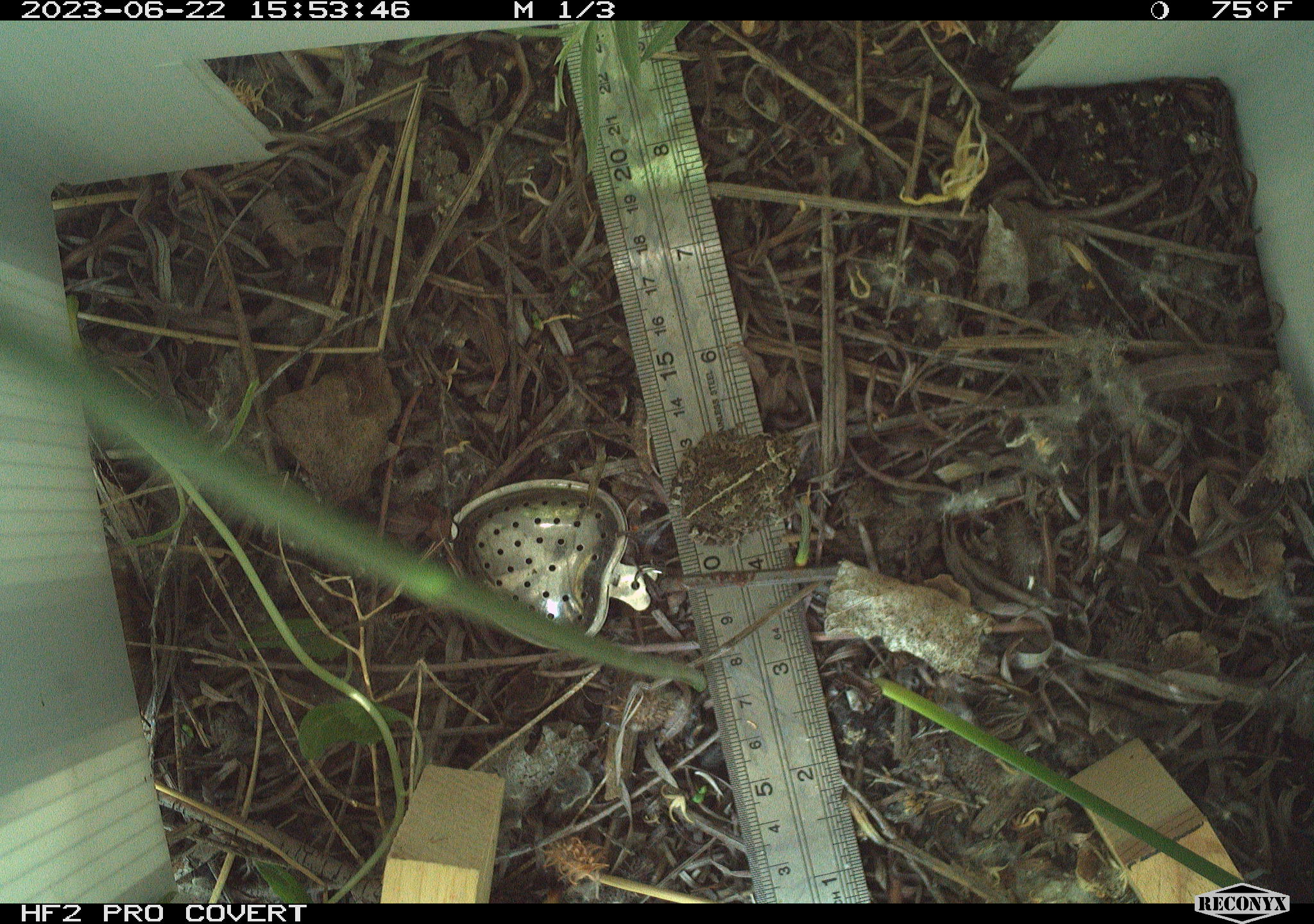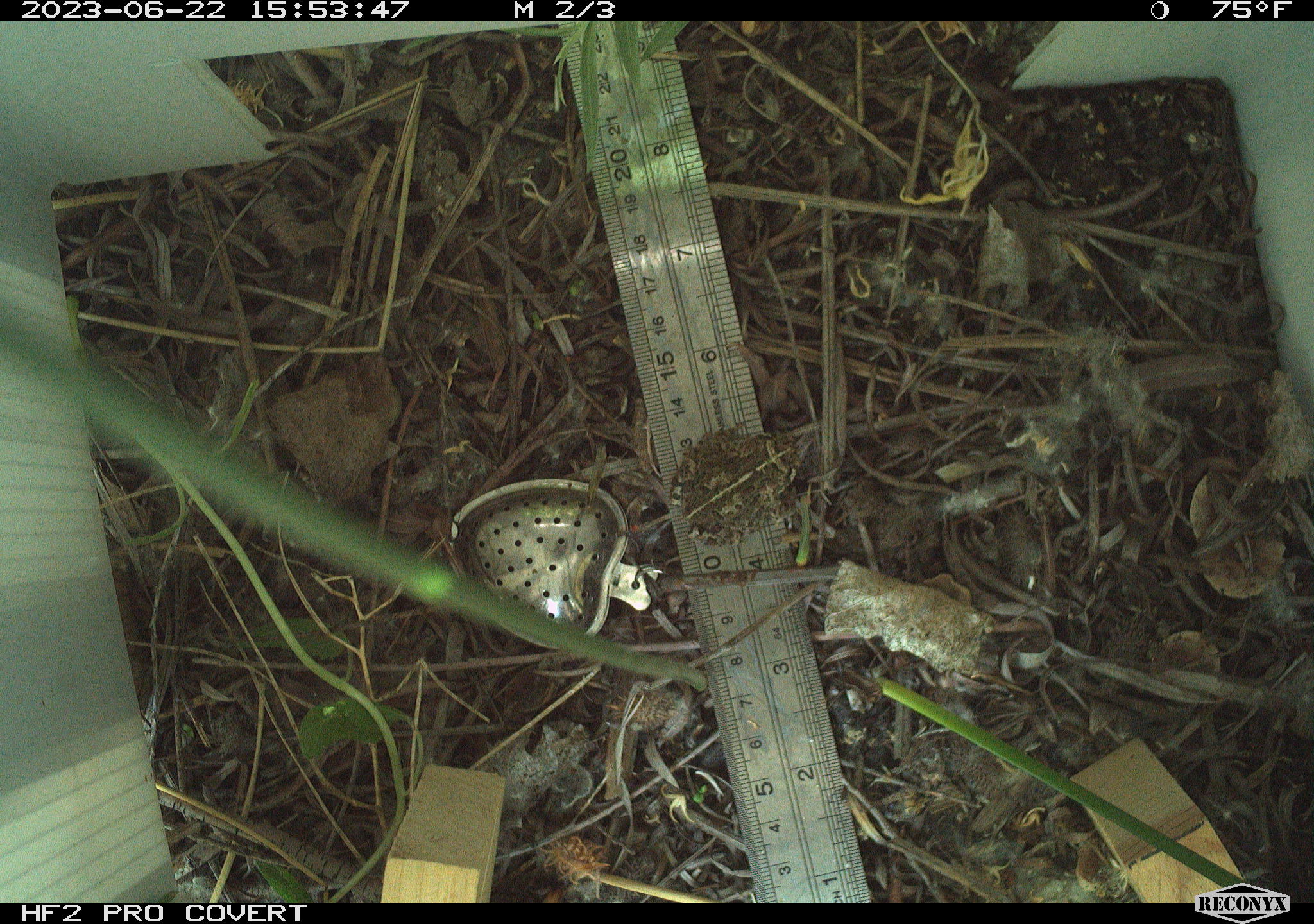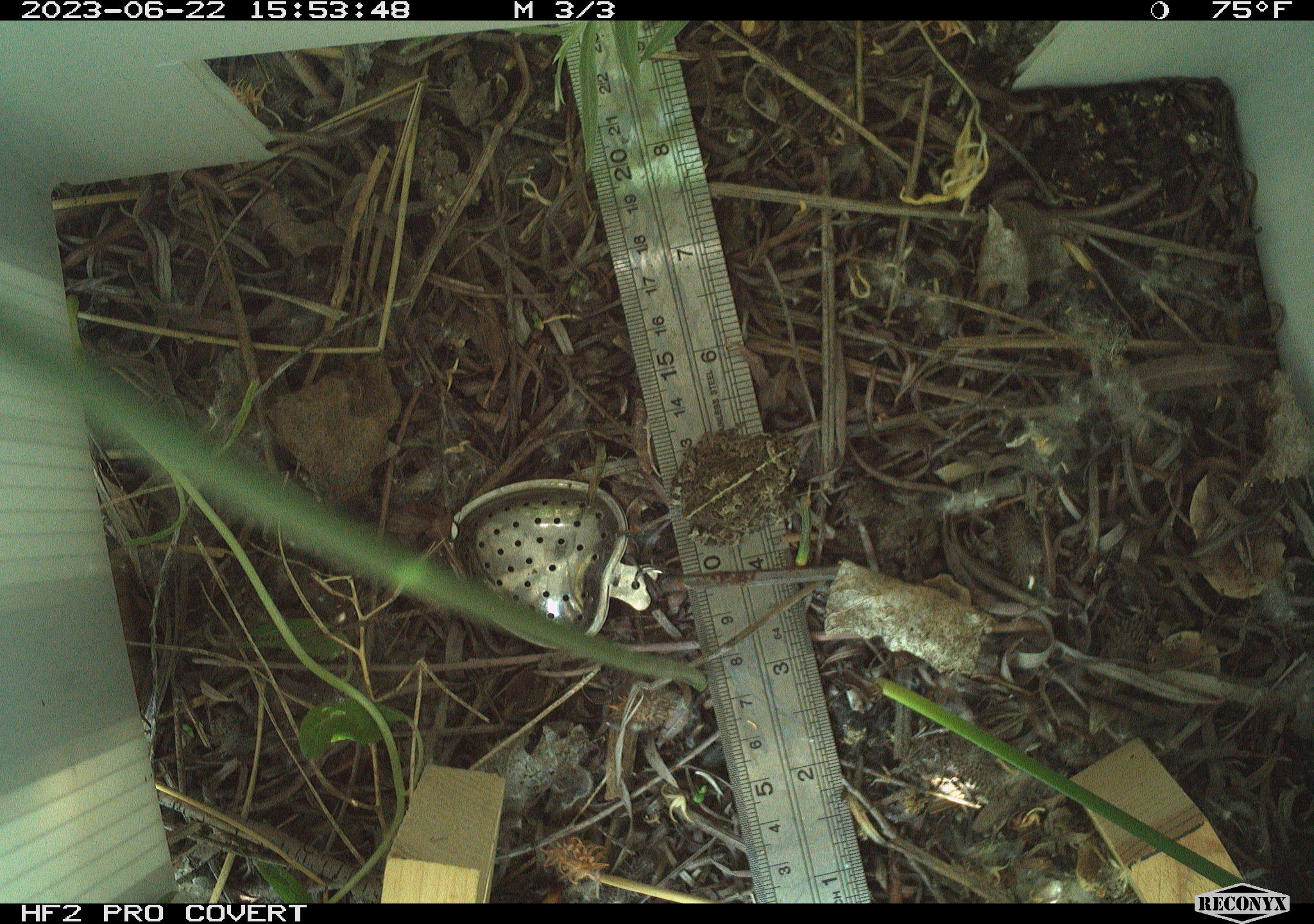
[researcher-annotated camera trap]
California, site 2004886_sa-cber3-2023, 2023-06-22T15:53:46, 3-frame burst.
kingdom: Animalia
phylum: Chordata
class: Amphibia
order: Anura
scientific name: Anura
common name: frogs